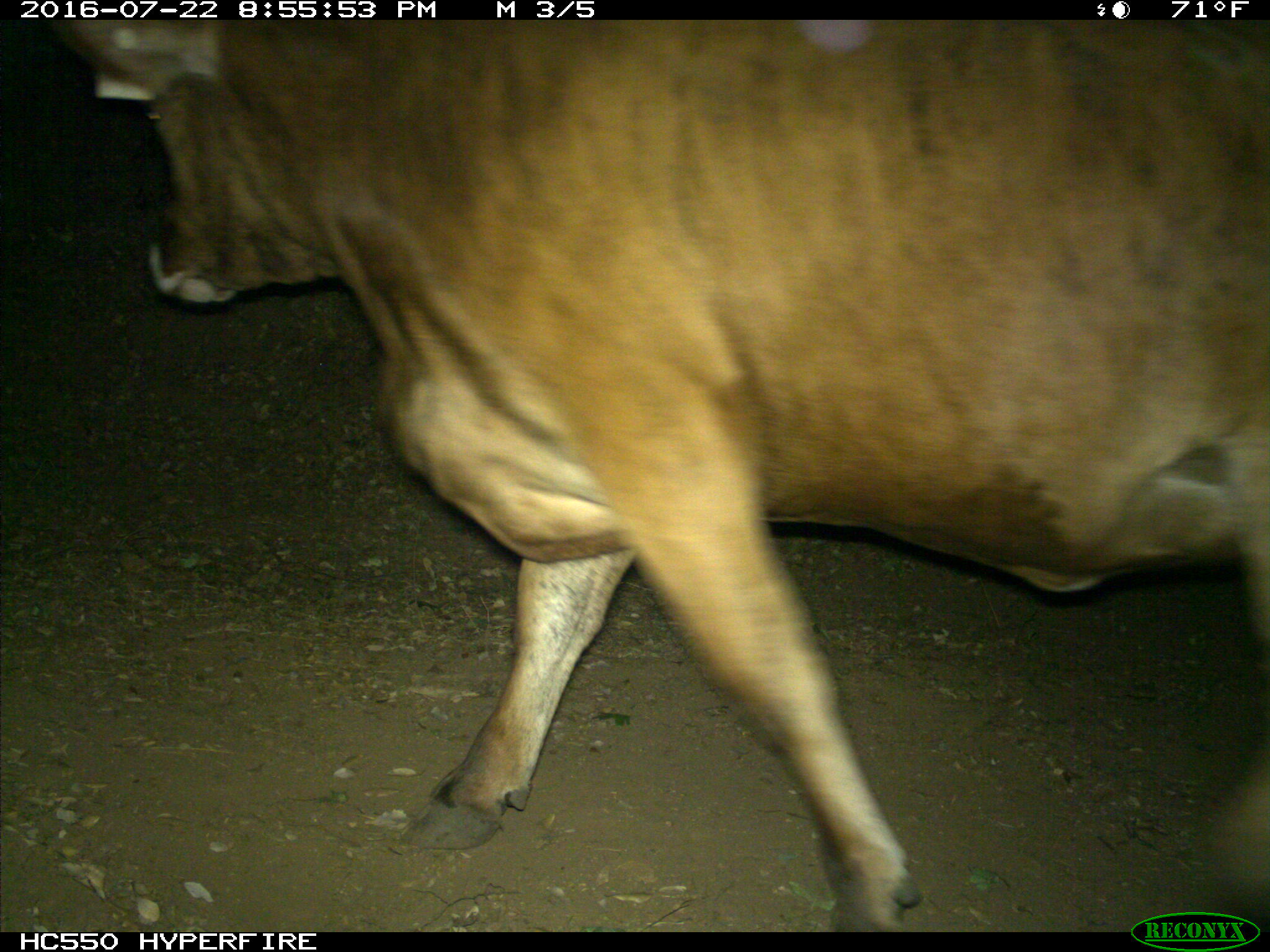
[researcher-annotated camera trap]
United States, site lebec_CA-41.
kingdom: Animalia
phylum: Chordata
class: Mammalia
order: Artiodactyla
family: Bovidae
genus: Bos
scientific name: Bos taurus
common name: domestic cow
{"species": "Bos taurus (domestic cow)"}